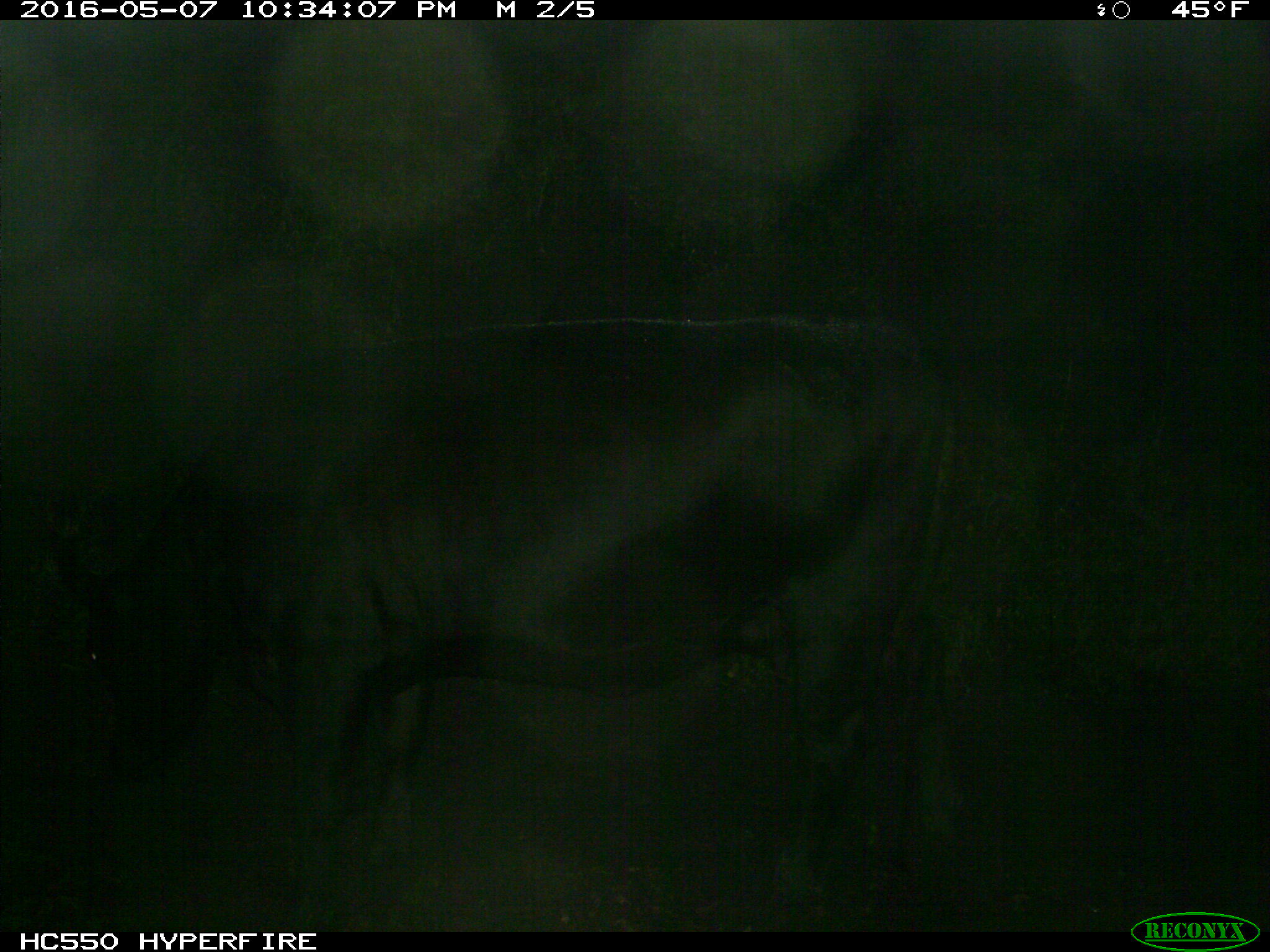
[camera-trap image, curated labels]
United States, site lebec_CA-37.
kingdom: Animalia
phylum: Chordata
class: Mammalia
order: Artiodactyla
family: Bovidae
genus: Bos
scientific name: Bos taurus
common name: domestic cow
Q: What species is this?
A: Bos taurus (domestic cow).